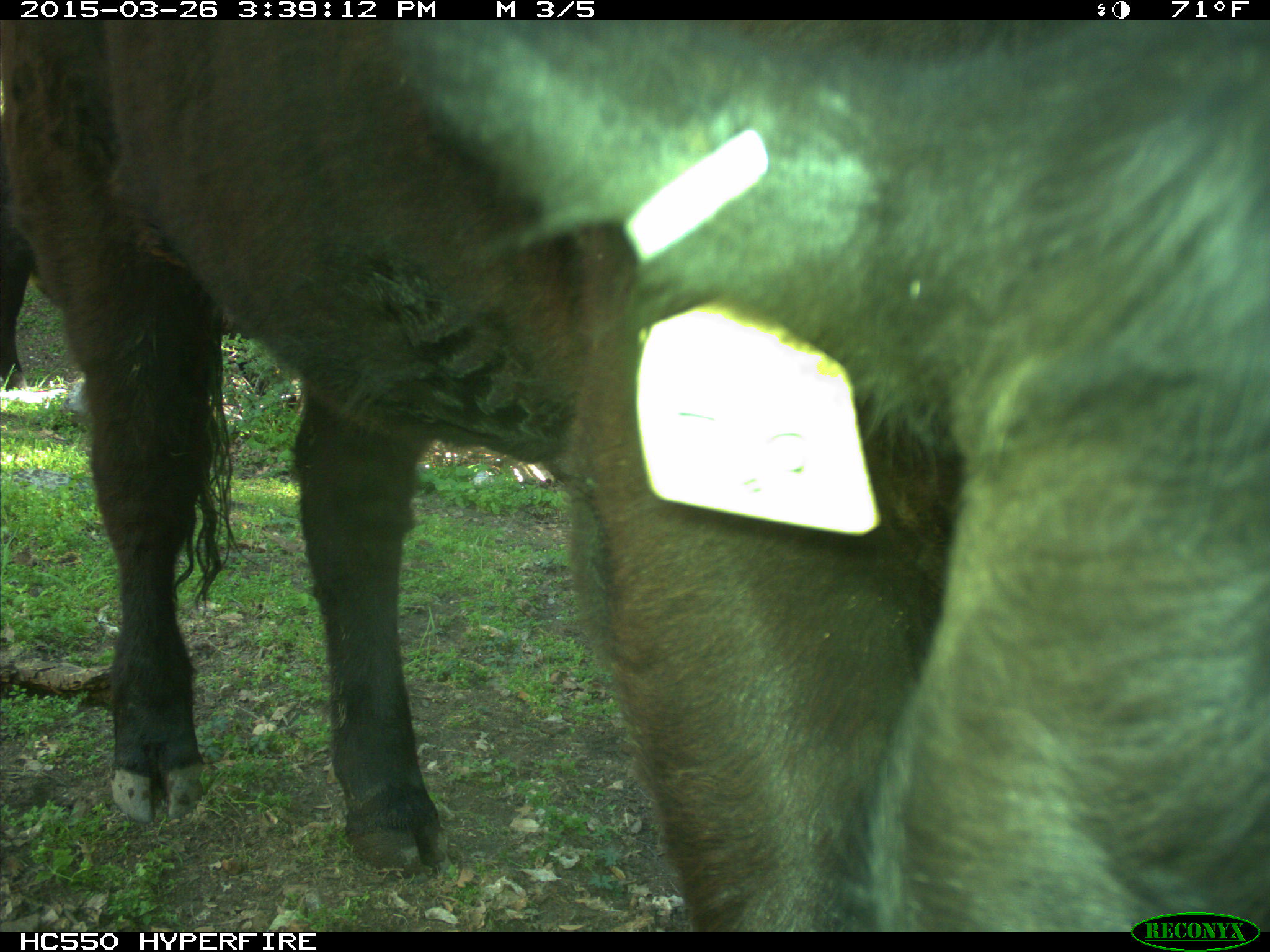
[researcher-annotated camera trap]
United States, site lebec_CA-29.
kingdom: Animalia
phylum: Chordata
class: Mammalia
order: Artiodactyla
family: Bovidae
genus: Bos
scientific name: Bos taurus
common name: domestic cow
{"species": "Bos taurus (domestic cow)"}